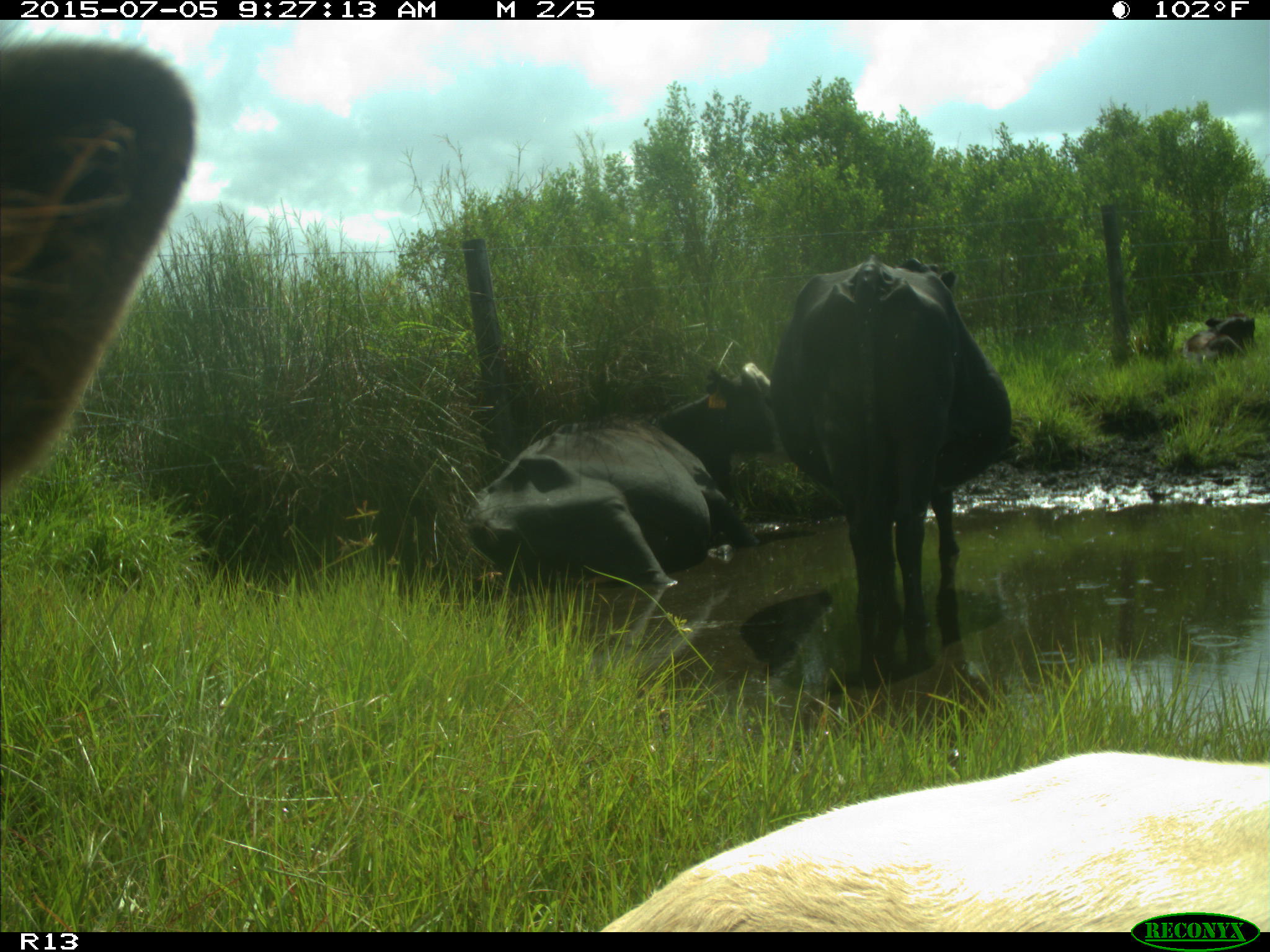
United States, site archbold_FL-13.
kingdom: Animalia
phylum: Chordata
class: Mammalia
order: Artiodactyla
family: Bovidae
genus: Bos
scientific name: Bos taurus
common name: domestic cow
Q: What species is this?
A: Bos taurus (domestic cow).